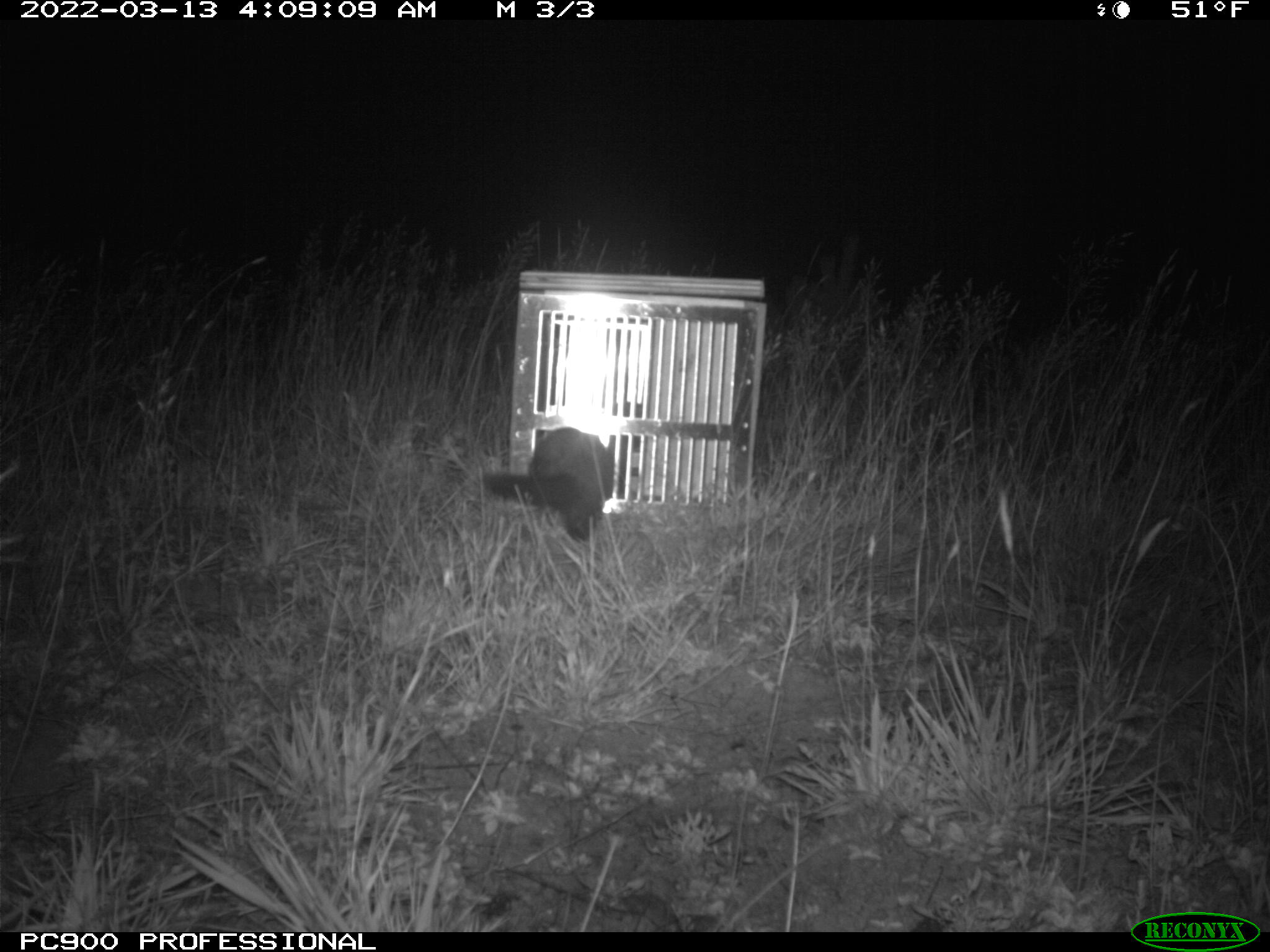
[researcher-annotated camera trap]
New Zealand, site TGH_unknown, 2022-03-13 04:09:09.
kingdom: Animalia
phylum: Chordata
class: Mammalia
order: Carnivora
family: Mustelidae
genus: Mustela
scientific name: Mustela furo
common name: ferret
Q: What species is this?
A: Ferret (Mustela furo).